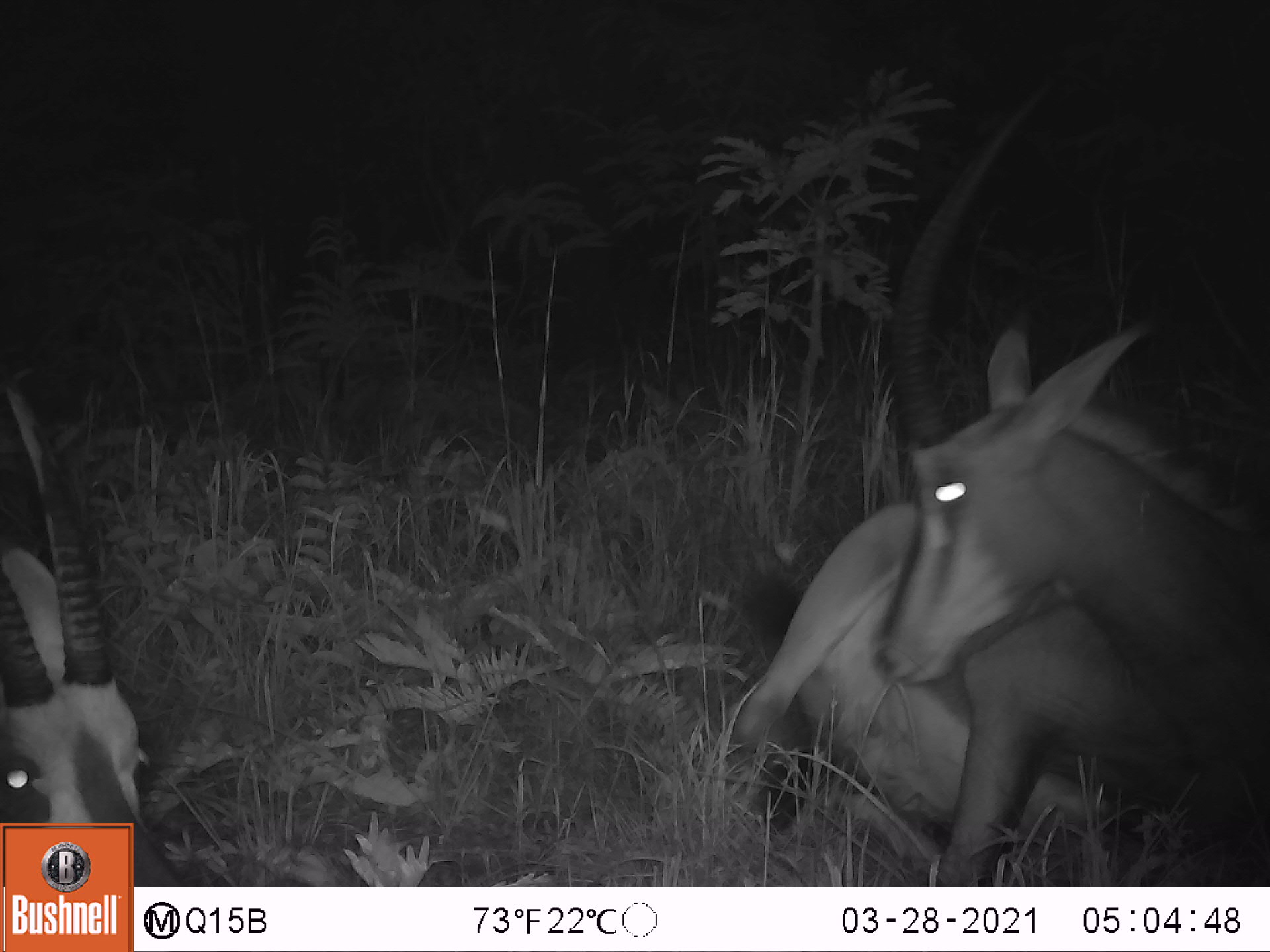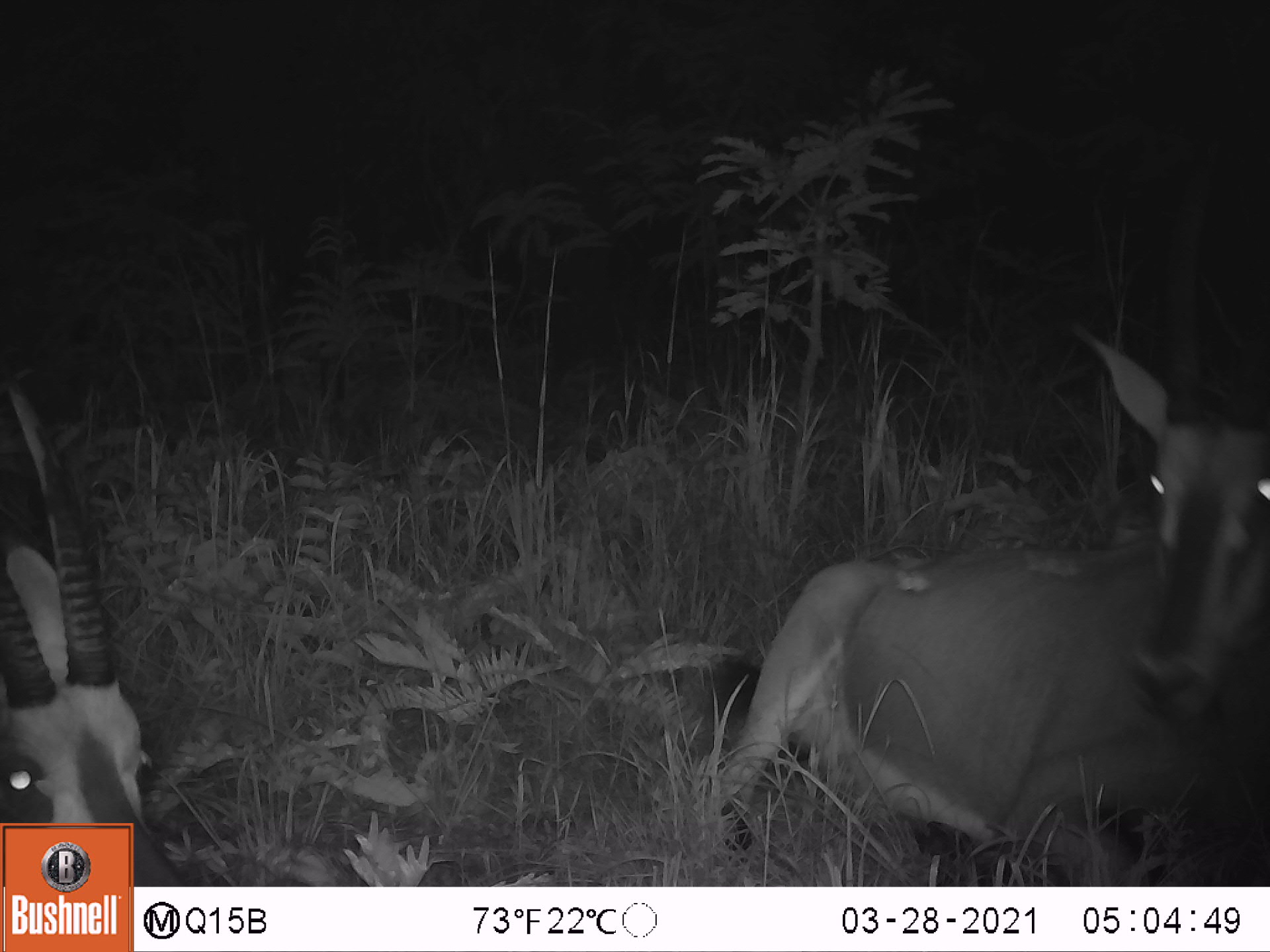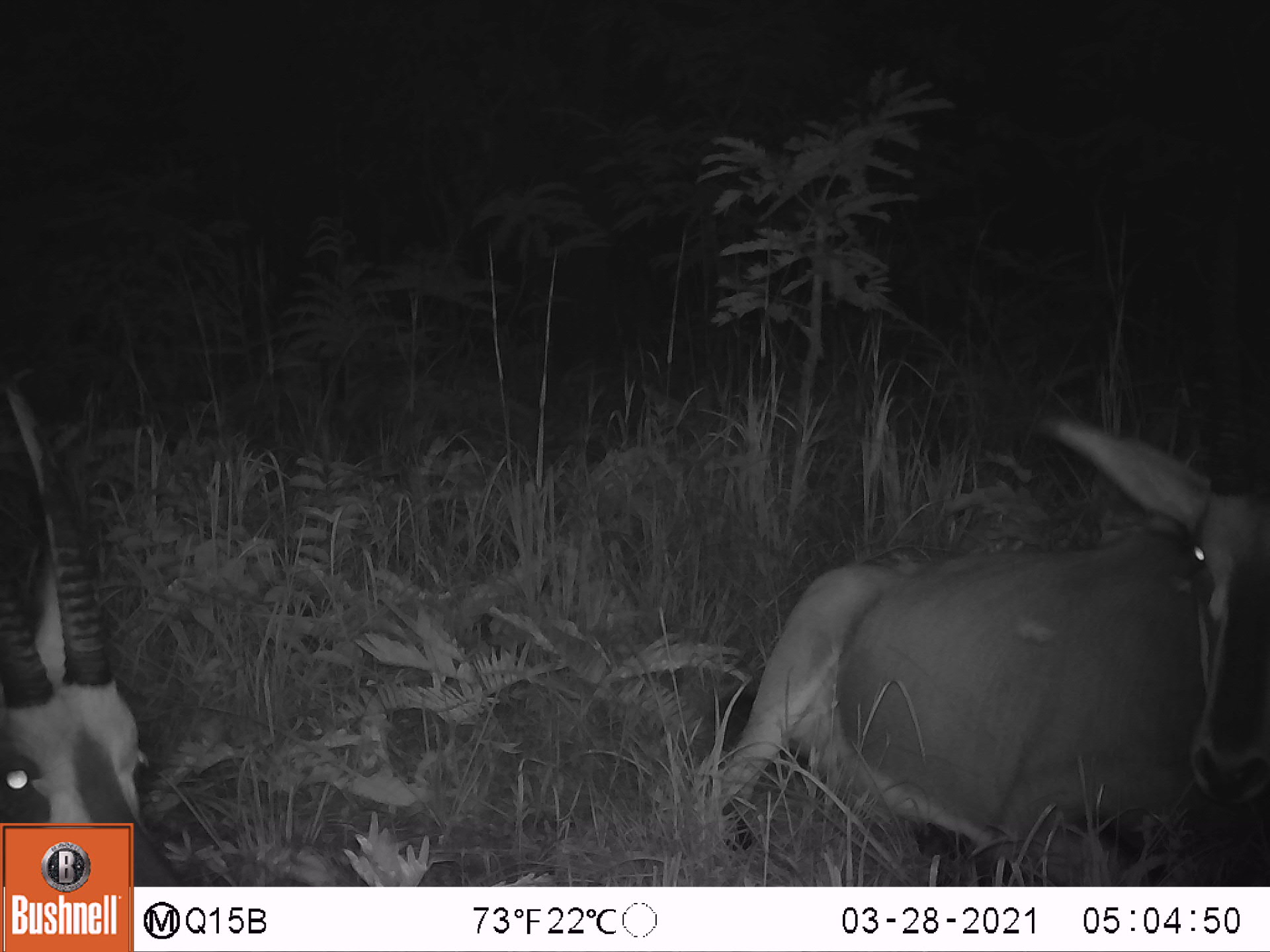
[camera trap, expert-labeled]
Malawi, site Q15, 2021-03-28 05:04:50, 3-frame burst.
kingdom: Animalia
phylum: Chordata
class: Mammalia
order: Artiodactyla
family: Bovidae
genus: Hippotragus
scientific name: Hippotragus niger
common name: sable antelope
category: sable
Sable (sable antelope) (Hippotragus niger), count 4.